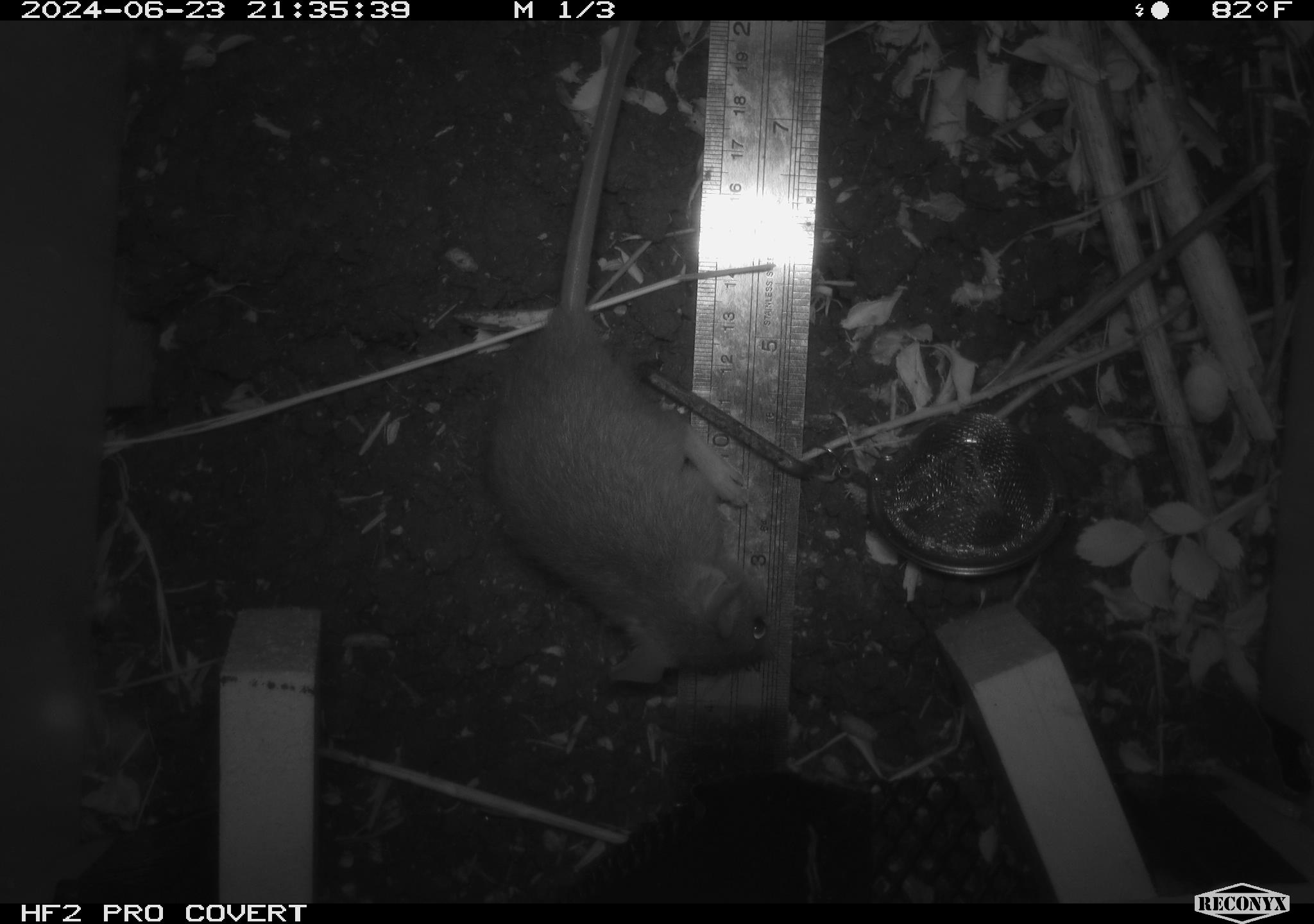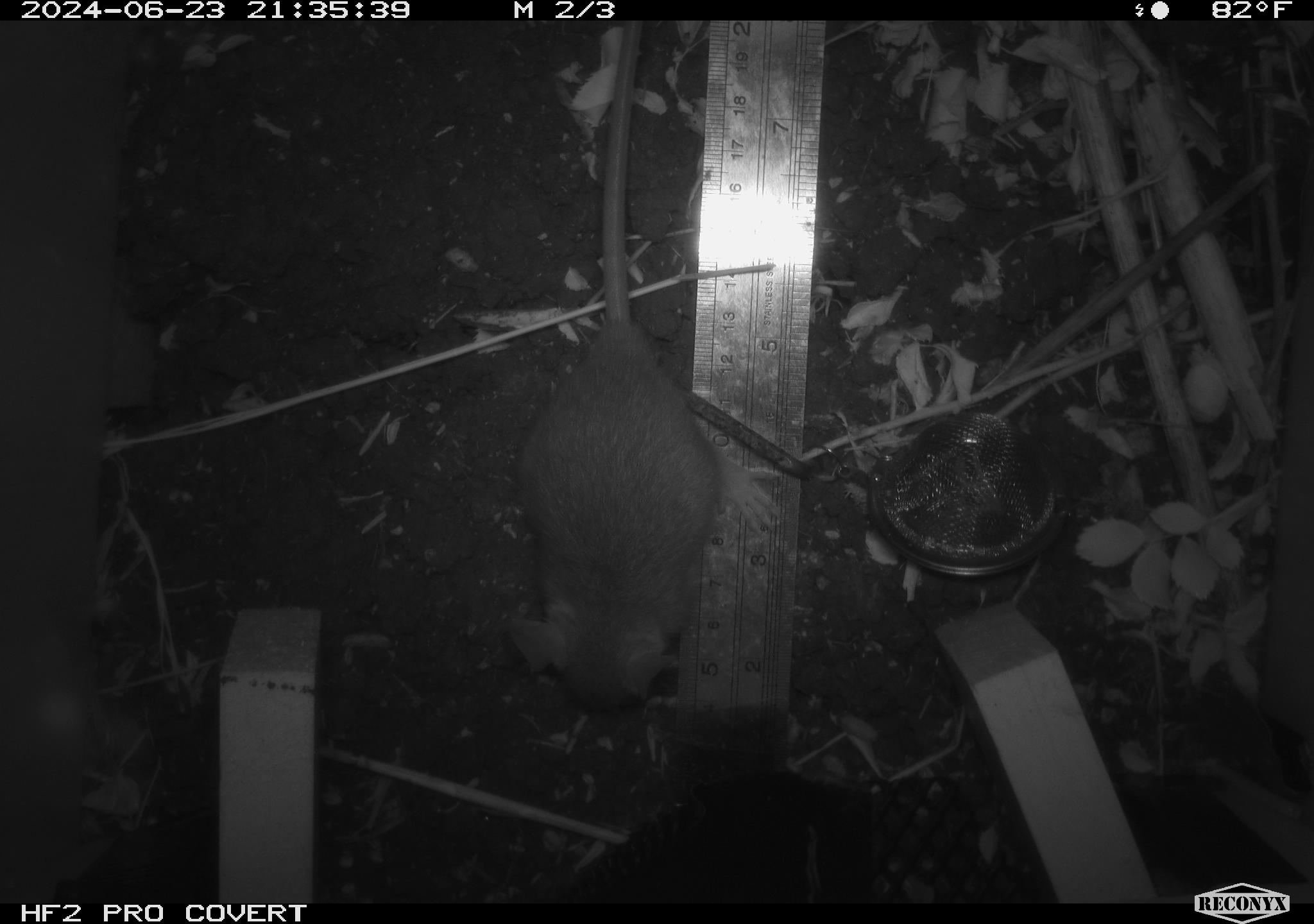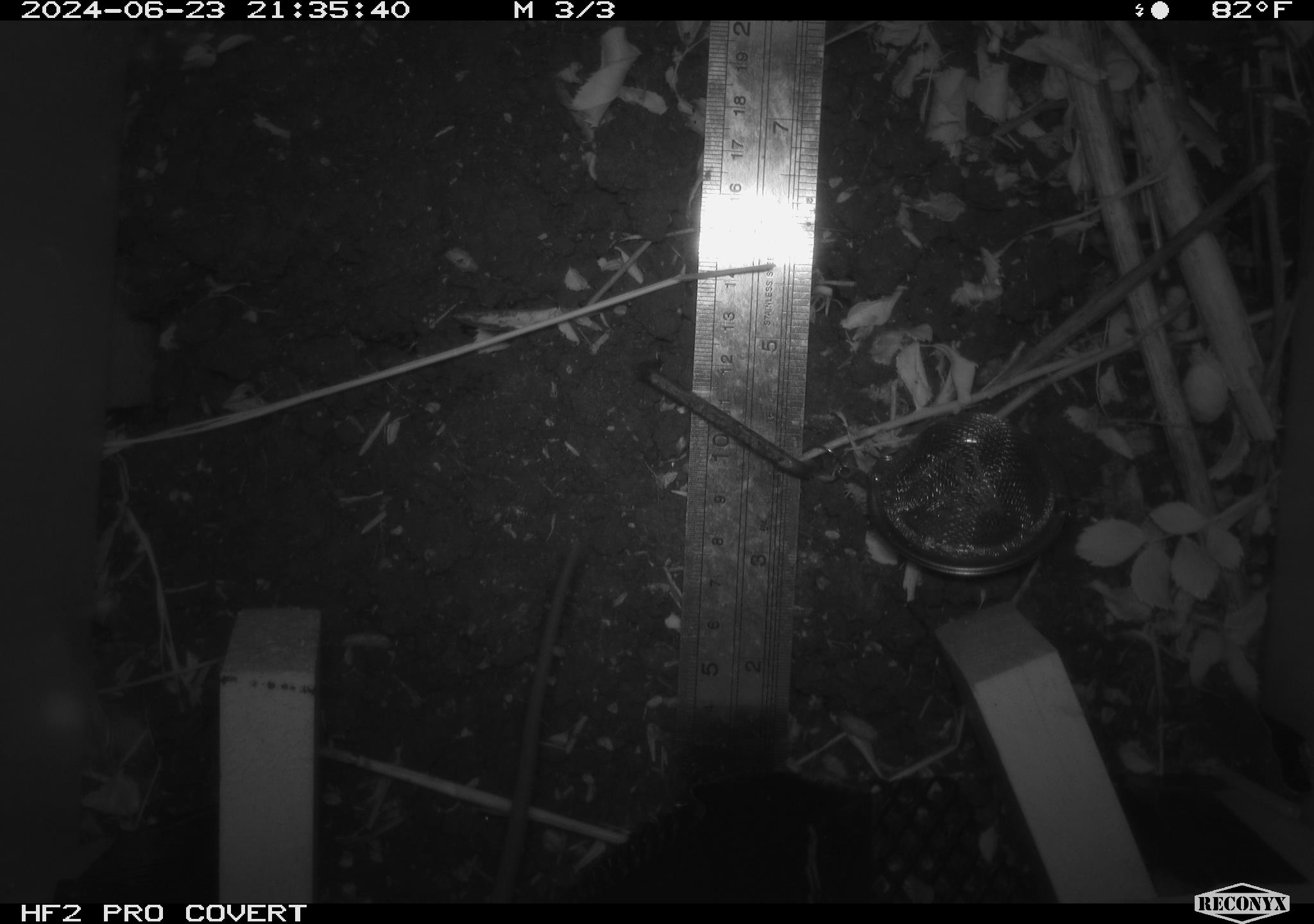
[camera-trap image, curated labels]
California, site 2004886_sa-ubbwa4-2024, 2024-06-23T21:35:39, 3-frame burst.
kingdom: Animalia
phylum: Chordata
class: Mammalia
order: Rodentia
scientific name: Rodentia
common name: woodrat or rat or mouse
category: woodrat or rat or mouse species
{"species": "woodrat or rat or mouse species (woodrat or rat or mouse) (Rodentia)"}